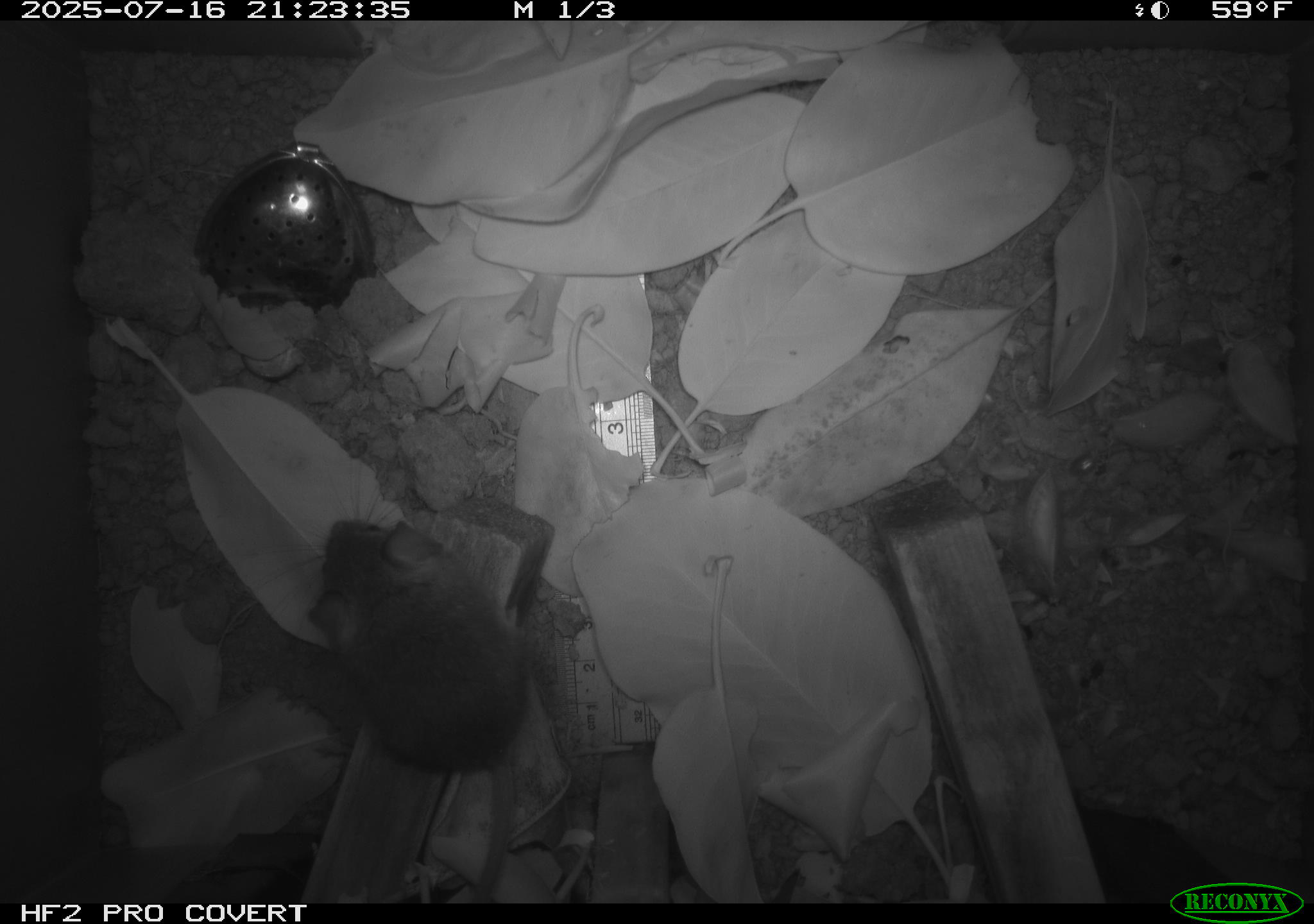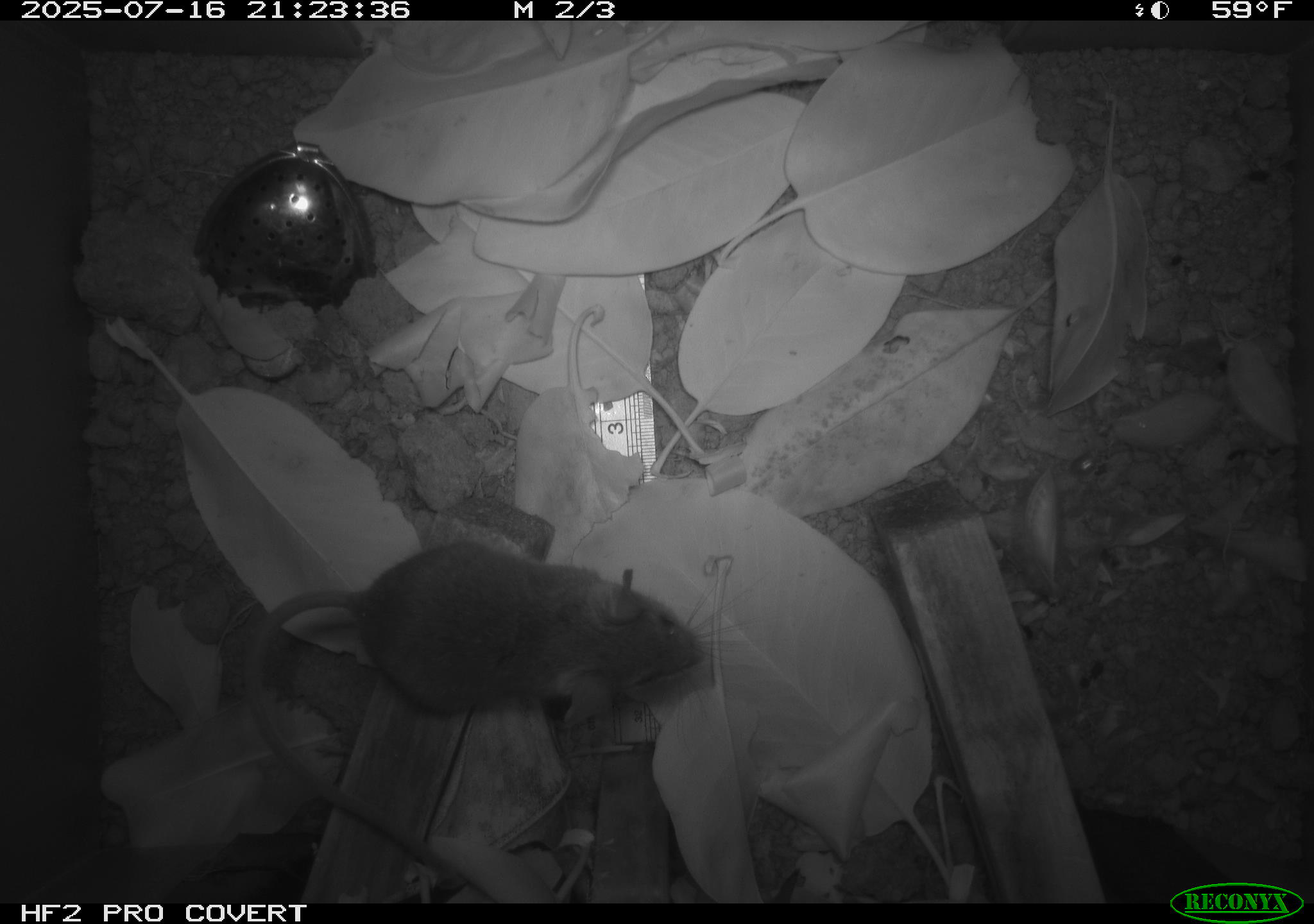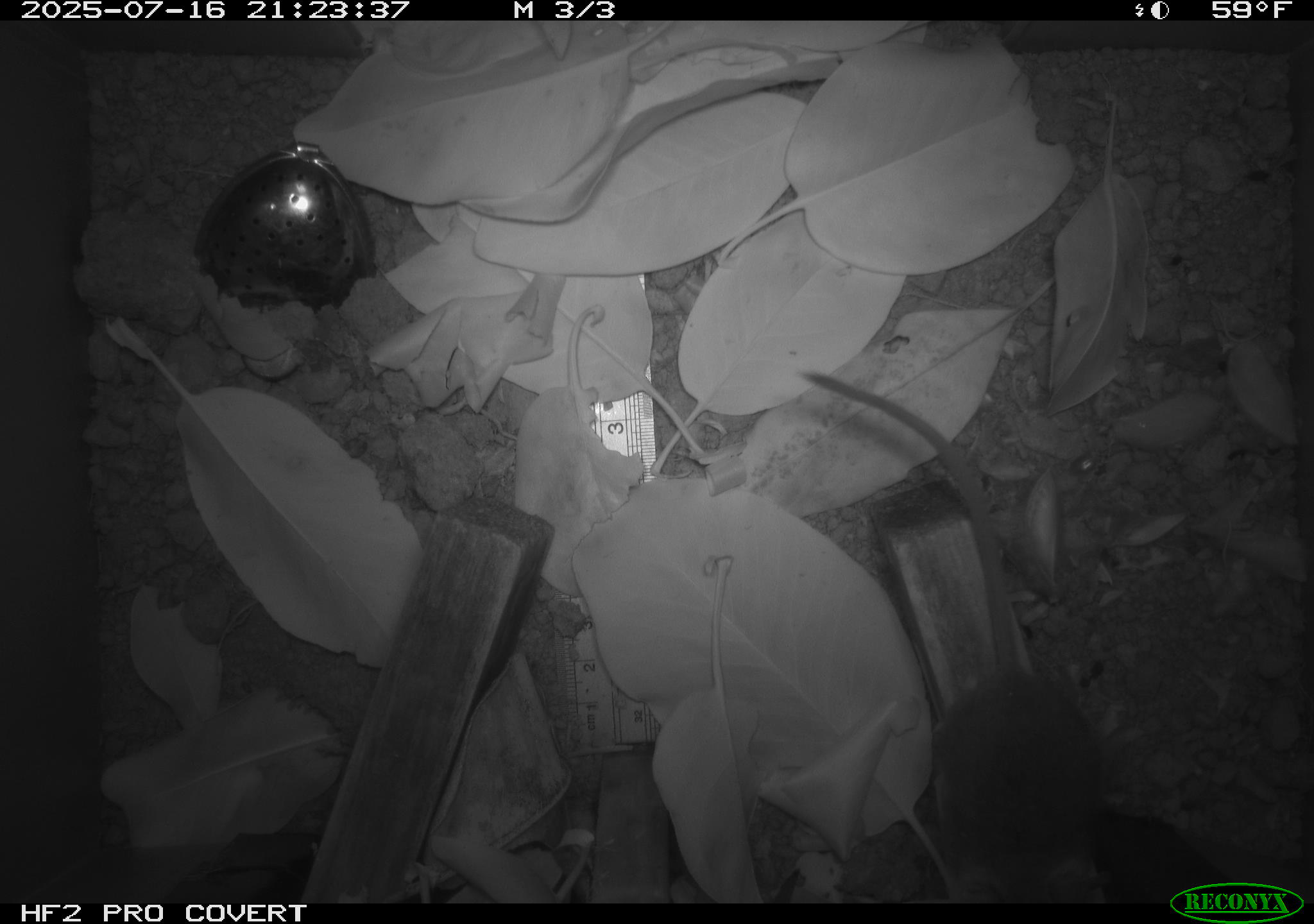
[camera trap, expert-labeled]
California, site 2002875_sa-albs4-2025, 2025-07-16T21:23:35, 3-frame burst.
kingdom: Animalia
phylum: Chordata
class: Mammalia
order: Rodentia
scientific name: Rodentia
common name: mouse species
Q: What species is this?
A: Mouse species (Rodentia).